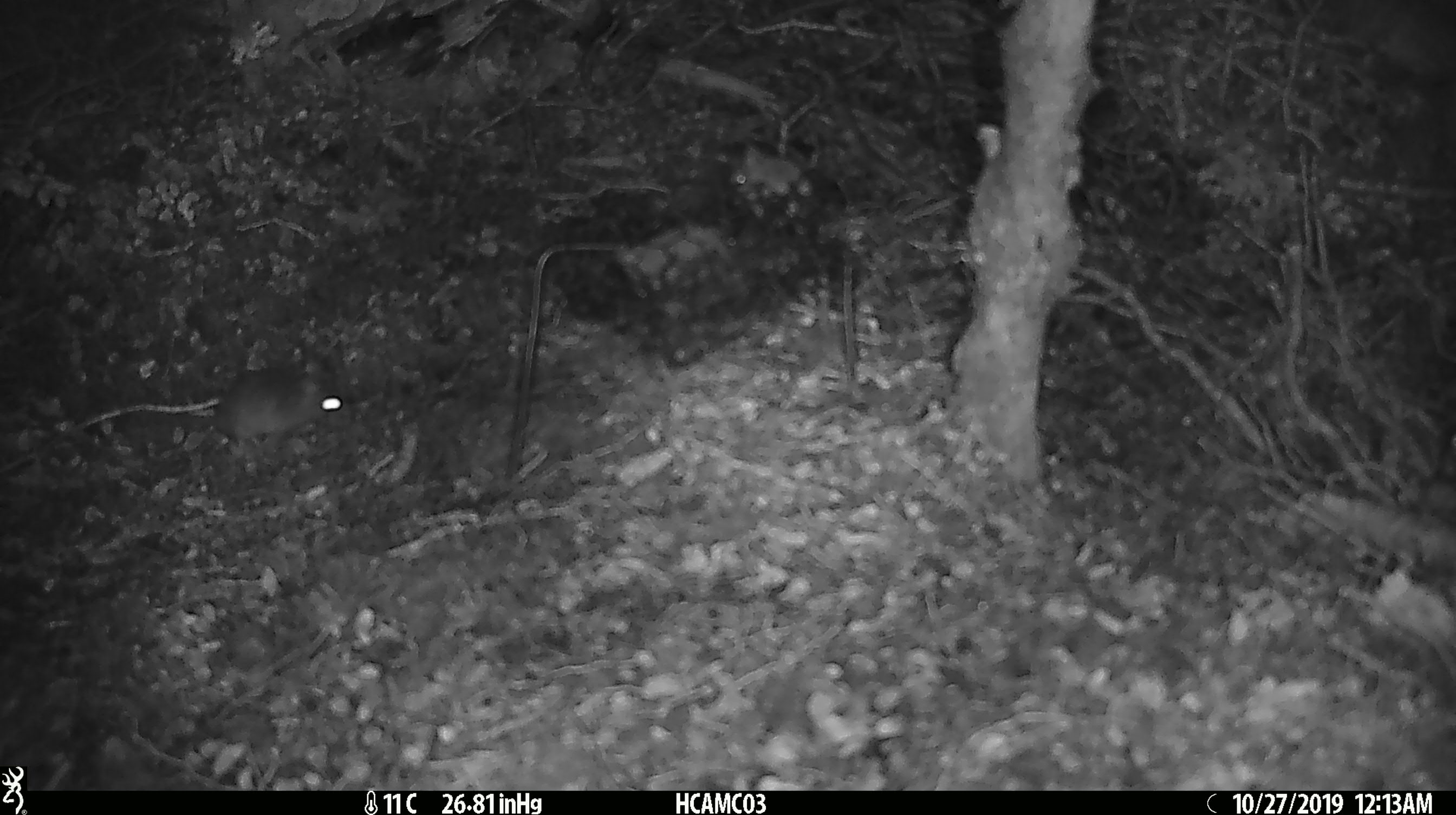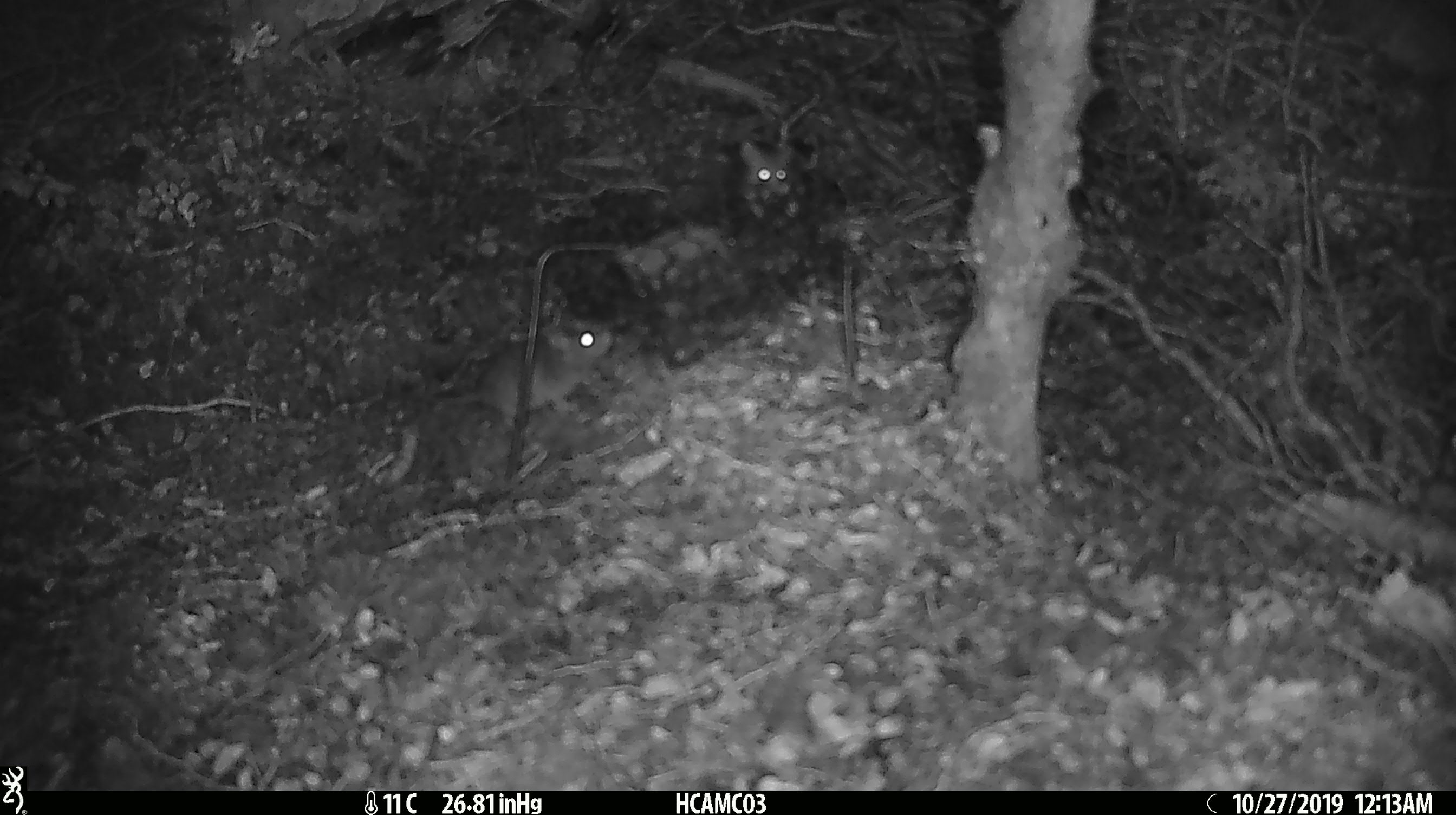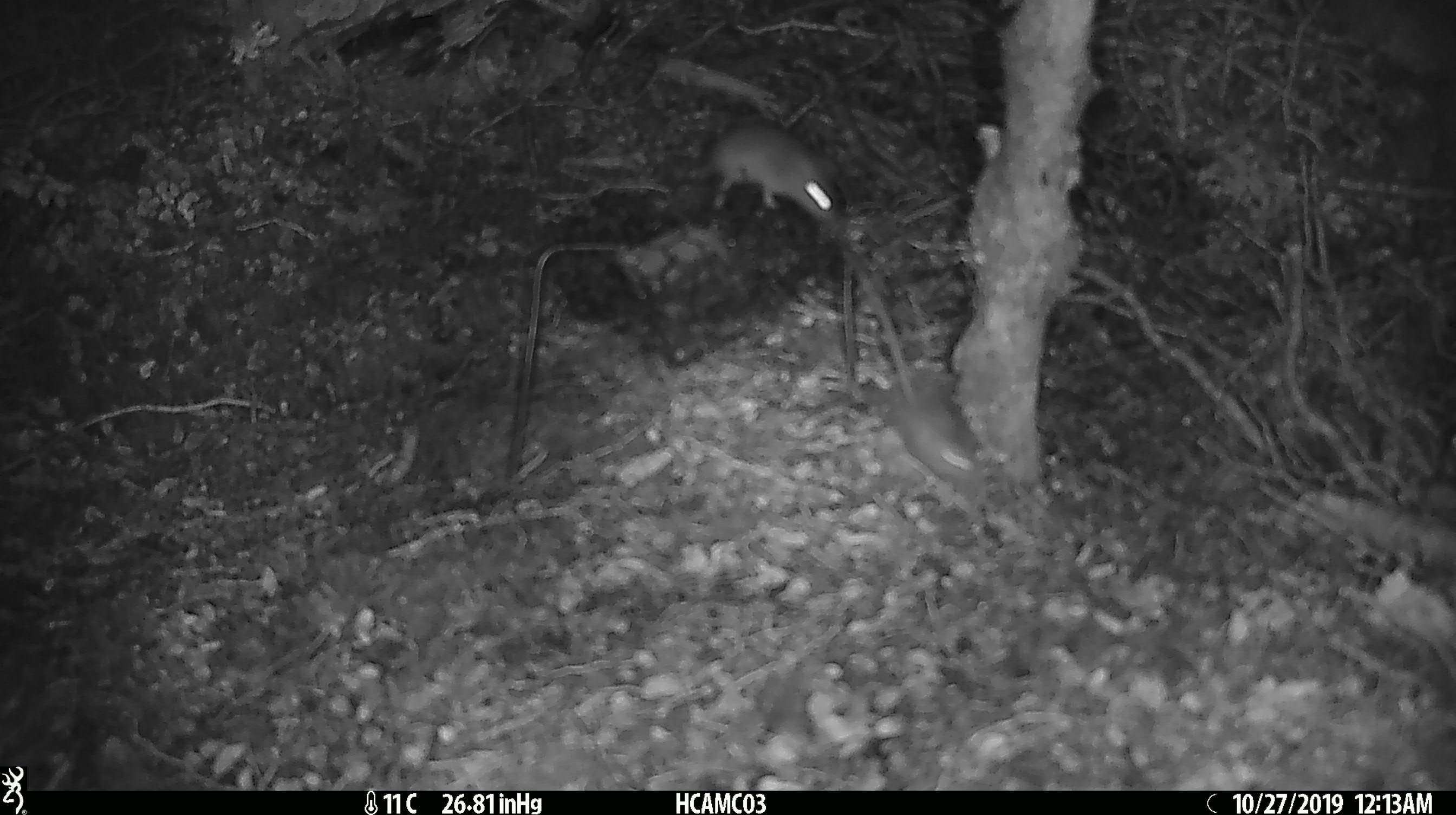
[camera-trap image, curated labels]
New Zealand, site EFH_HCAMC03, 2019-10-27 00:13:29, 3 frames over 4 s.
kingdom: Animalia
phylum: Chordata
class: Mammalia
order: Rodentia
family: Muridae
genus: Mus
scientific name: Mus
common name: mouse